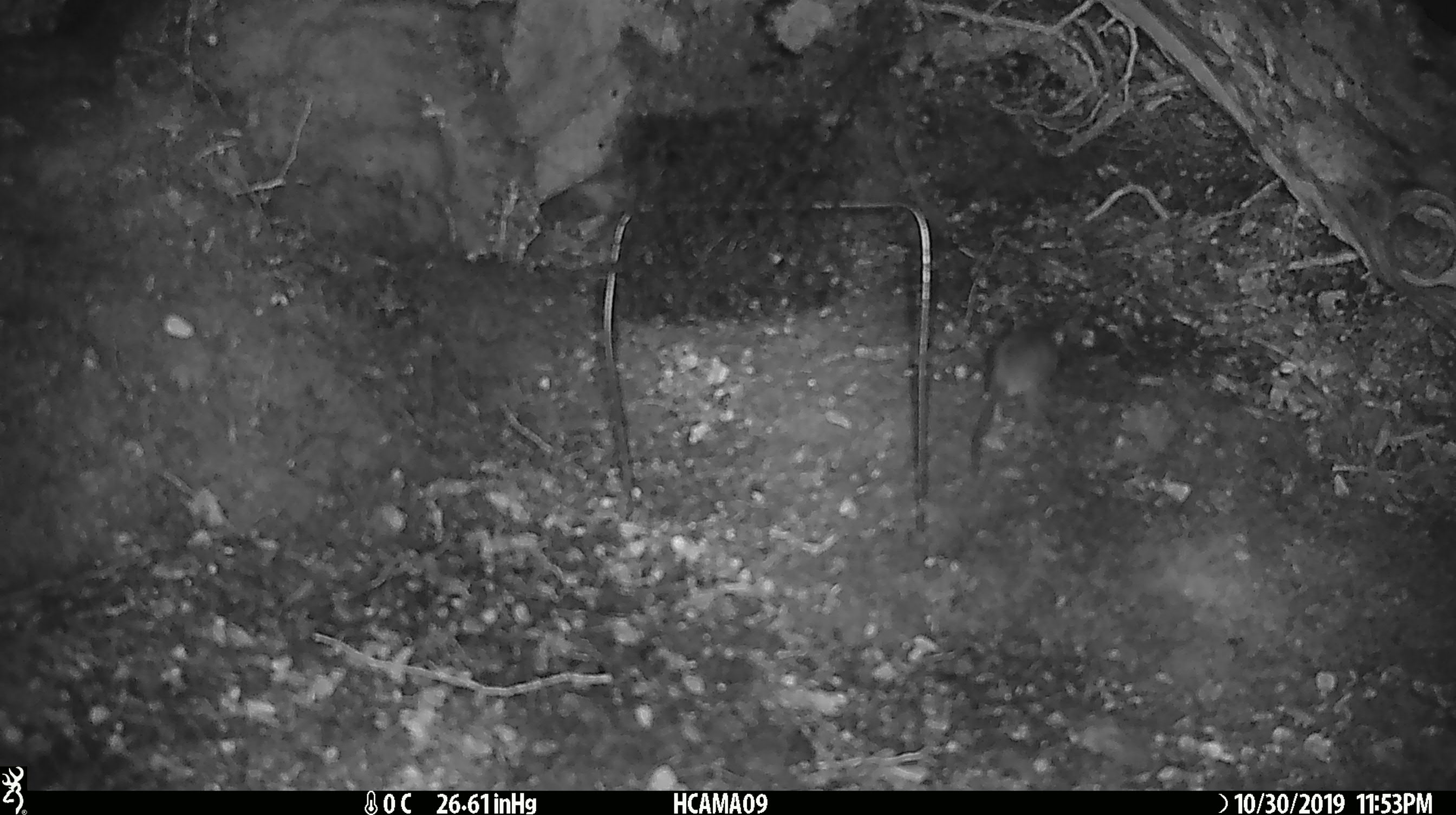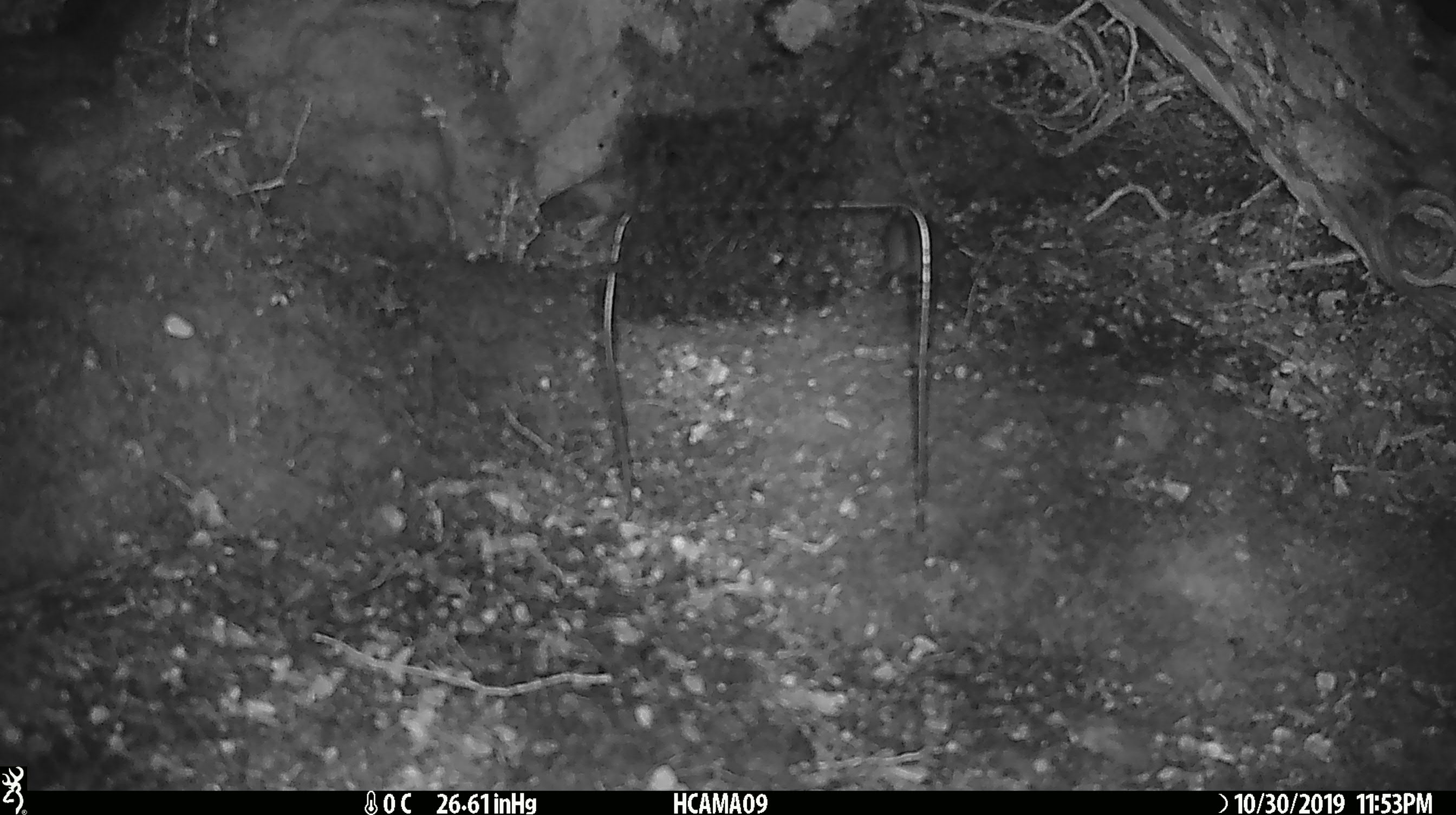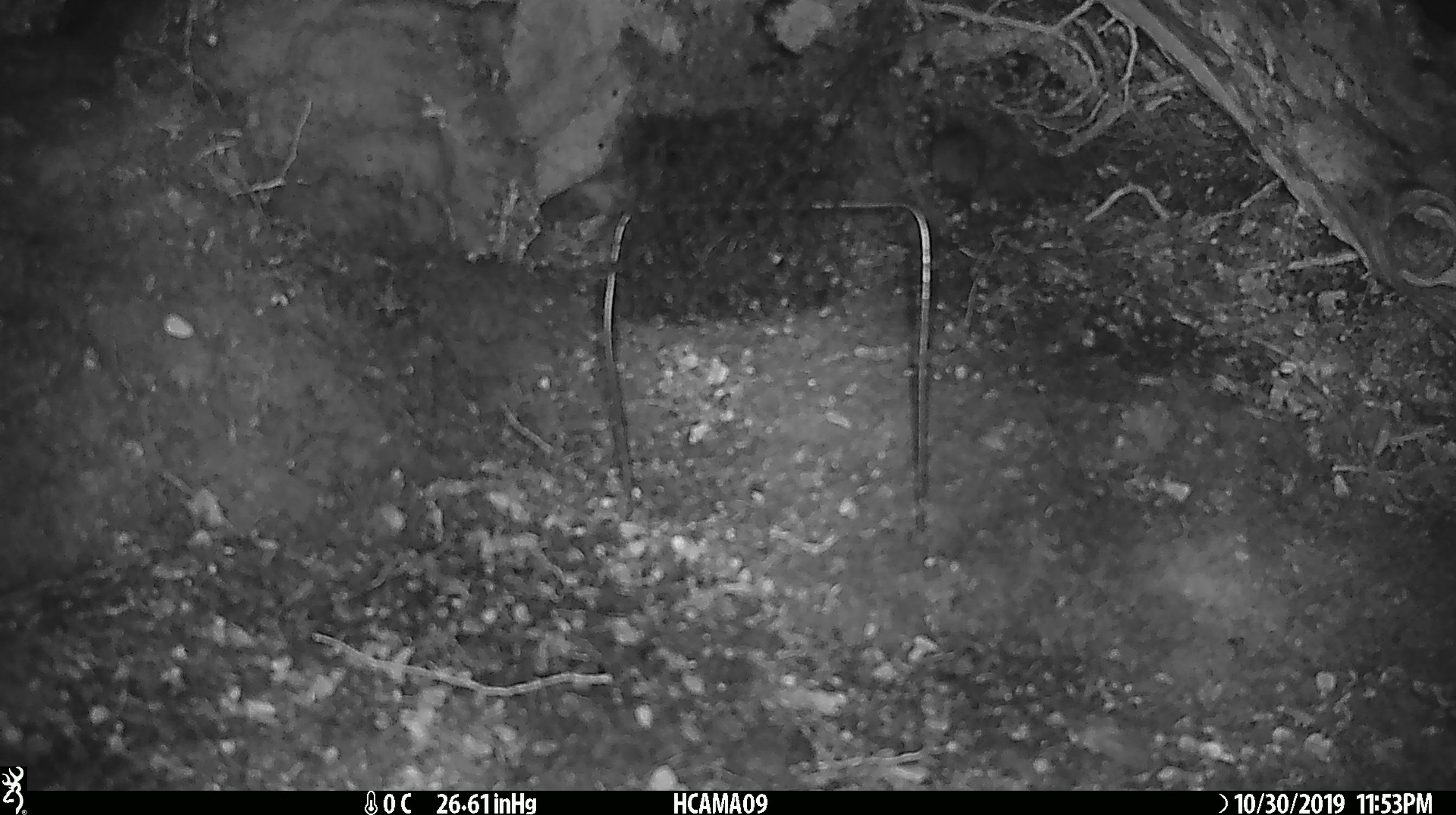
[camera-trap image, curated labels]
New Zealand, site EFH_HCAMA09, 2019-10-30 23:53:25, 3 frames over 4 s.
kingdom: Animalia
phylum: Chordata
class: Mammalia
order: Rodentia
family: Muridae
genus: Mus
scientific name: Mus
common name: mouse